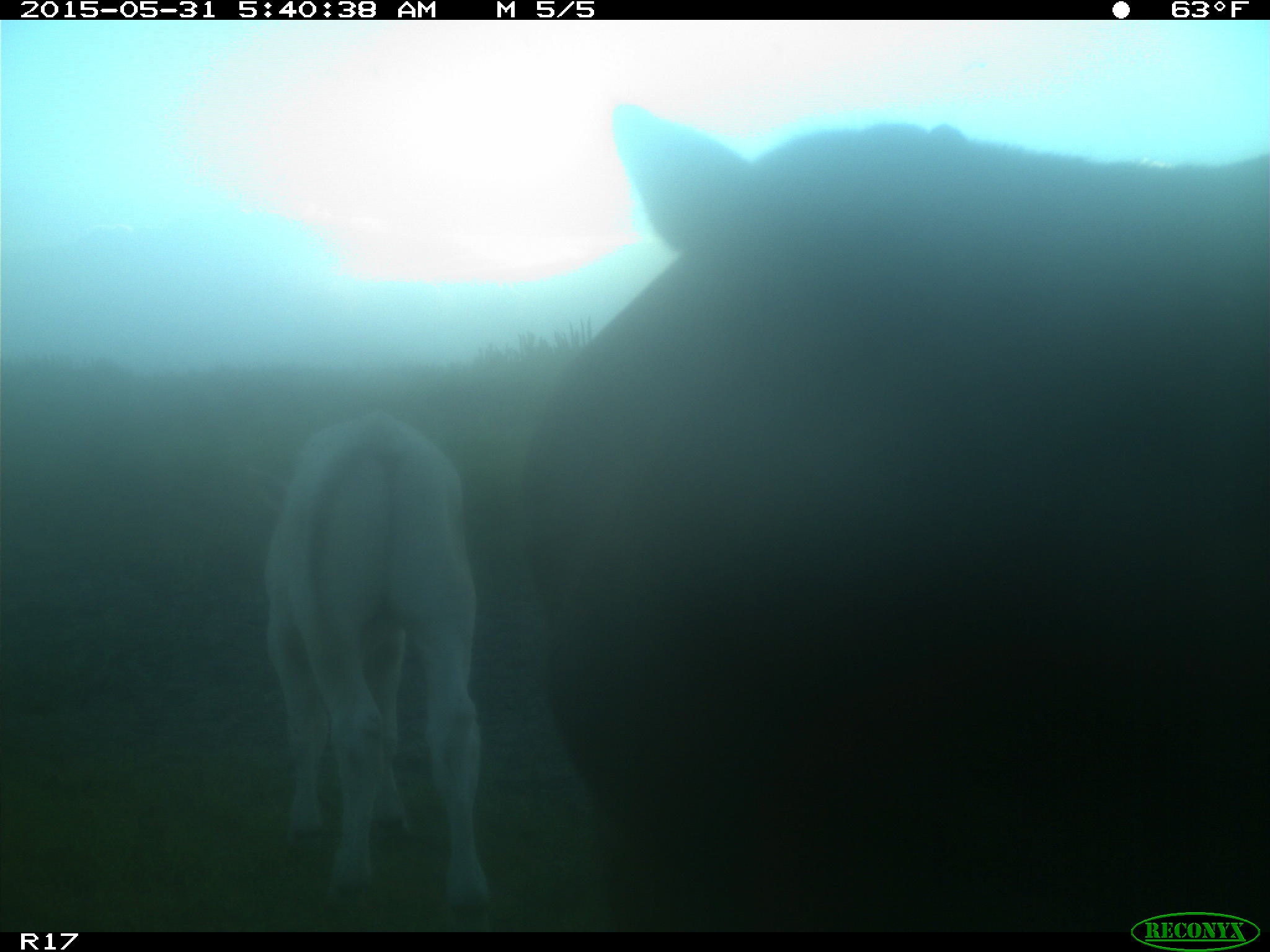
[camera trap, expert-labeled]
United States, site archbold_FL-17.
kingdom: Animalia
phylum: Chordata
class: Mammalia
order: Artiodactyla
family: Bovidae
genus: Bos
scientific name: Bos taurus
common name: domestic cow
Bos taurus (domestic cow).